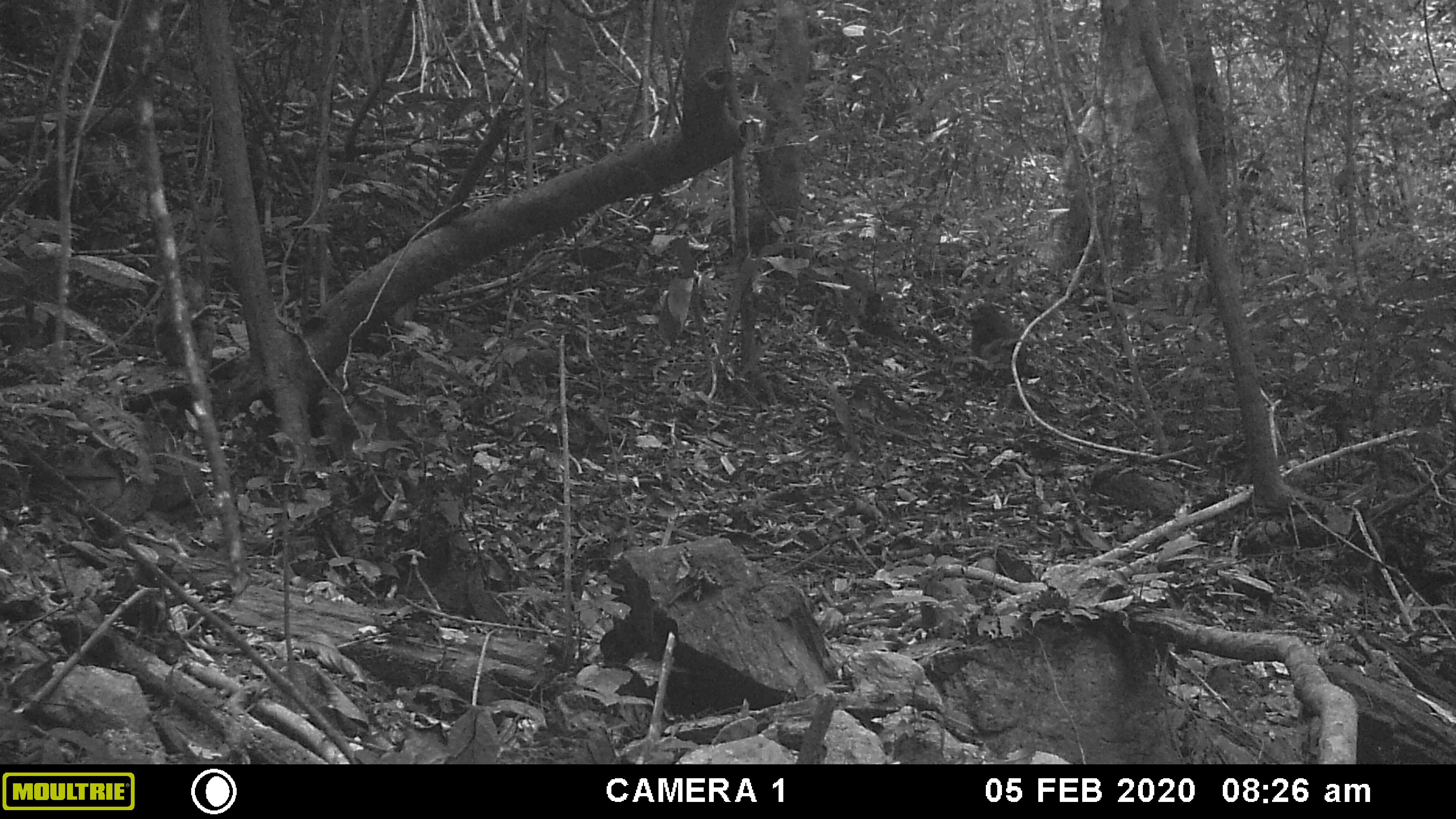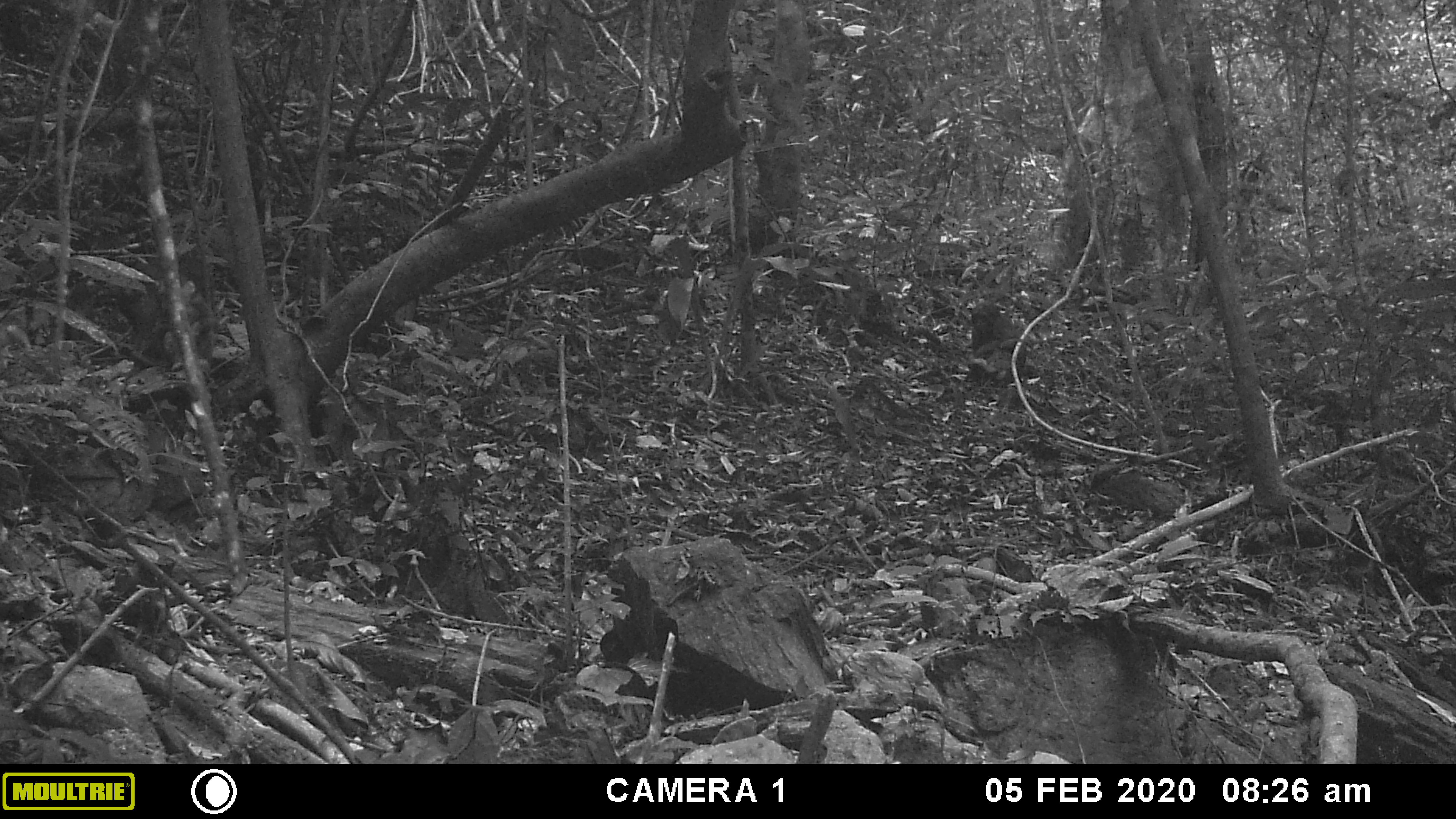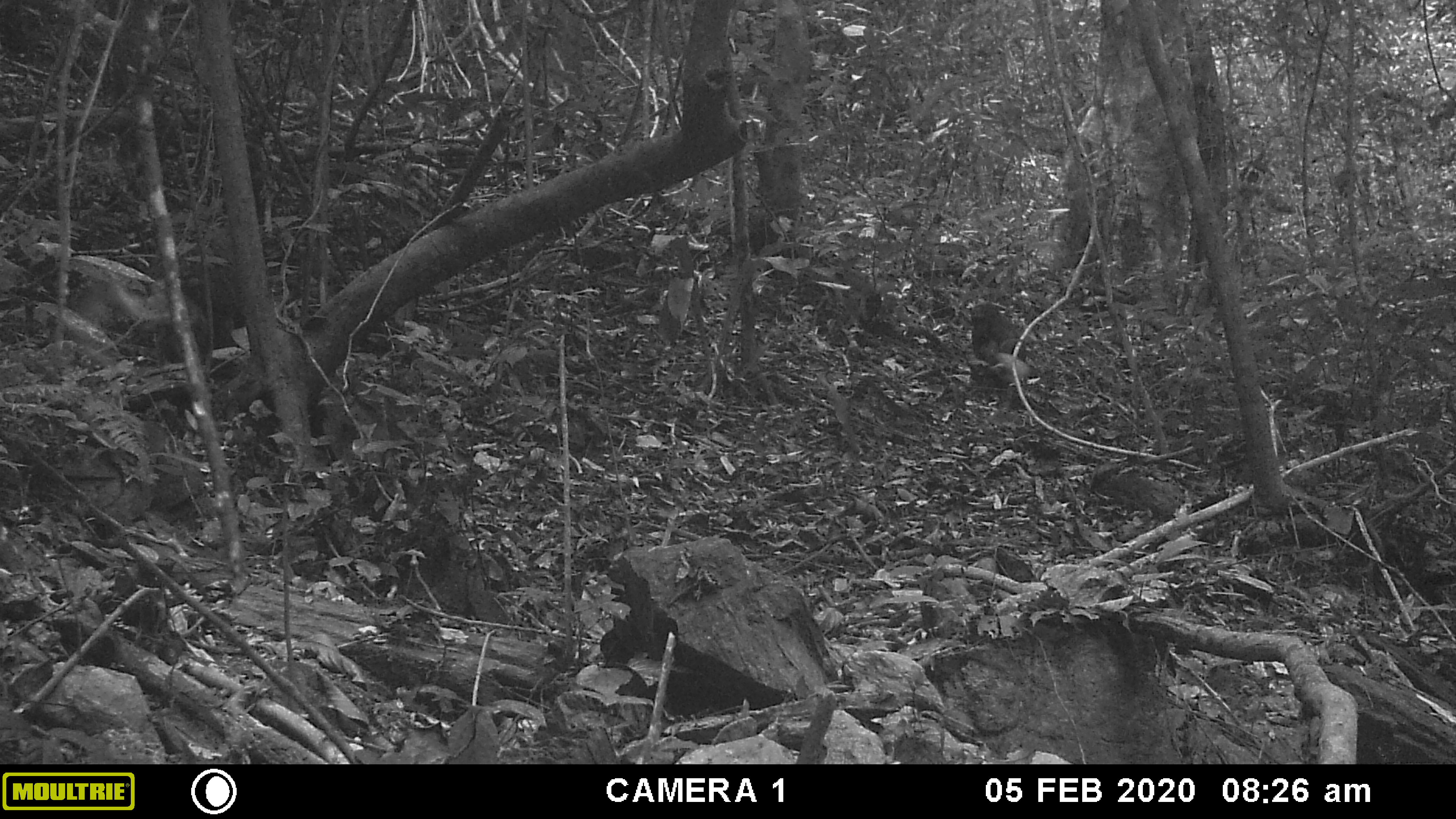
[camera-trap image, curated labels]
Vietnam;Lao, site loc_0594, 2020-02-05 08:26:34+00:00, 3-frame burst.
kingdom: Animalia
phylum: Chordata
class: Mammalia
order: Primates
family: Cercopithecidae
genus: Macaca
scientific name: Macaca arctoides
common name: stump-tailed macaque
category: stump tailed macaque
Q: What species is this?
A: Stump tailed macaque (stump-tailed macaque) (Macaca arctoides).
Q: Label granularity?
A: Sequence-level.